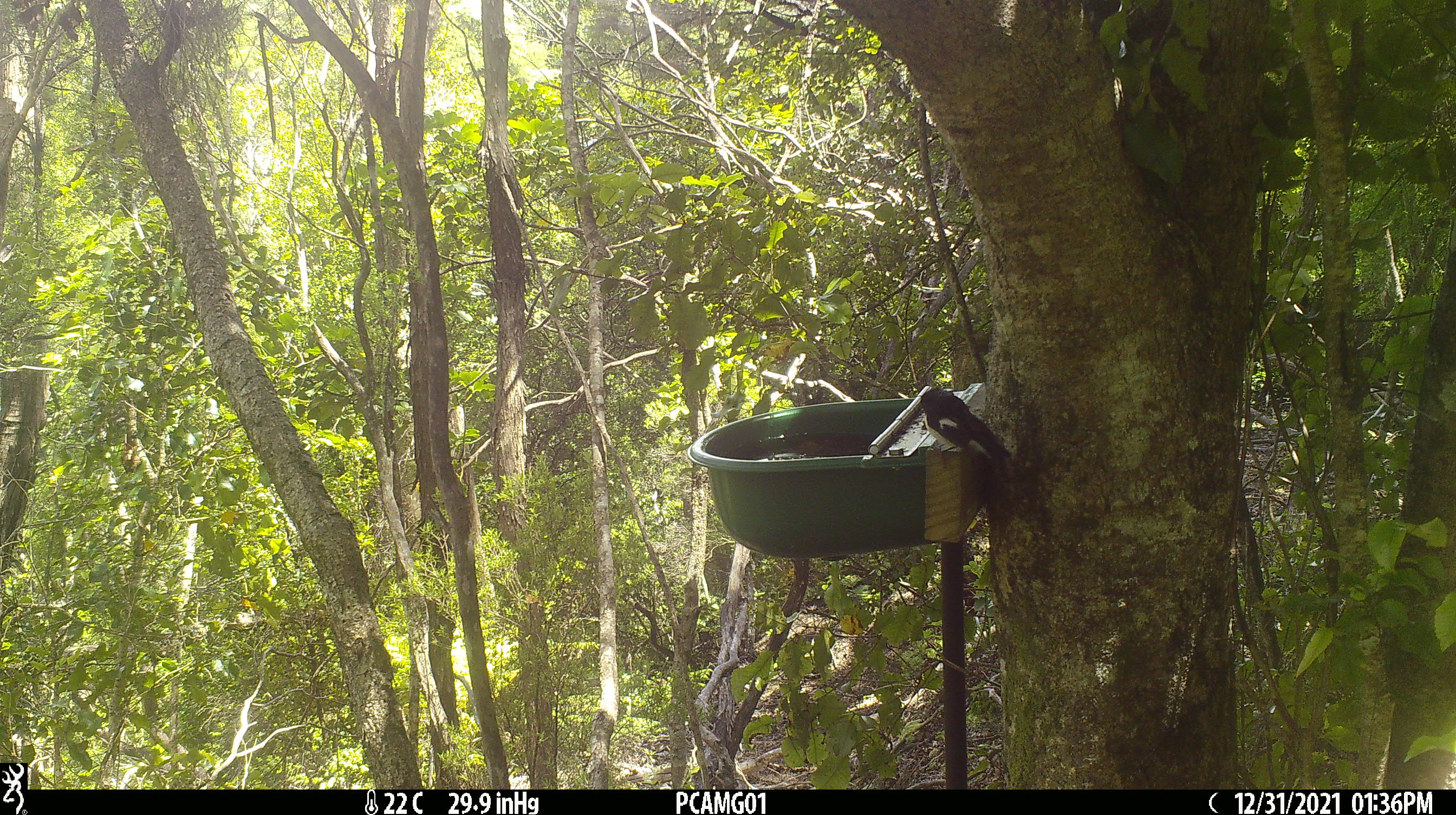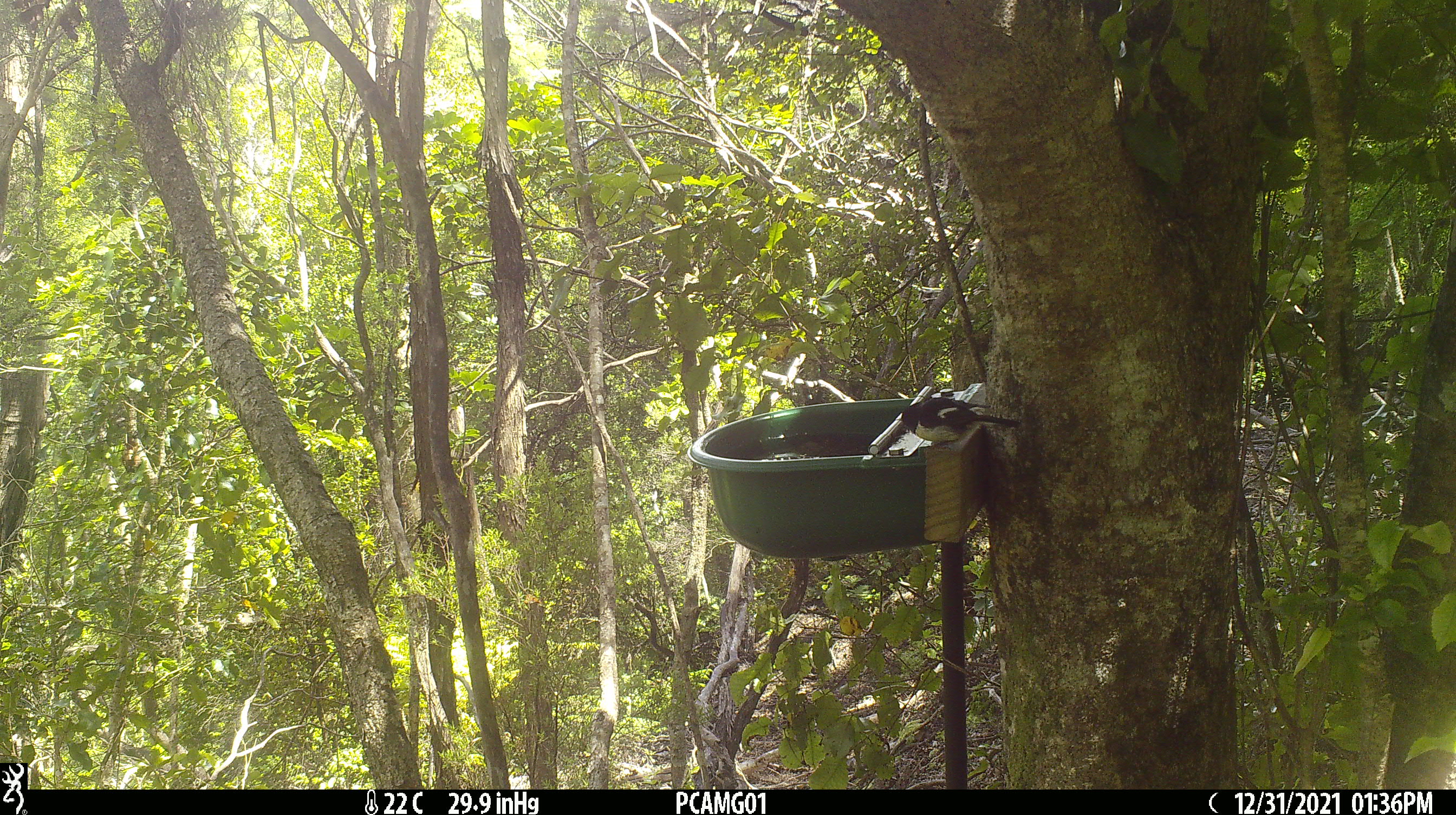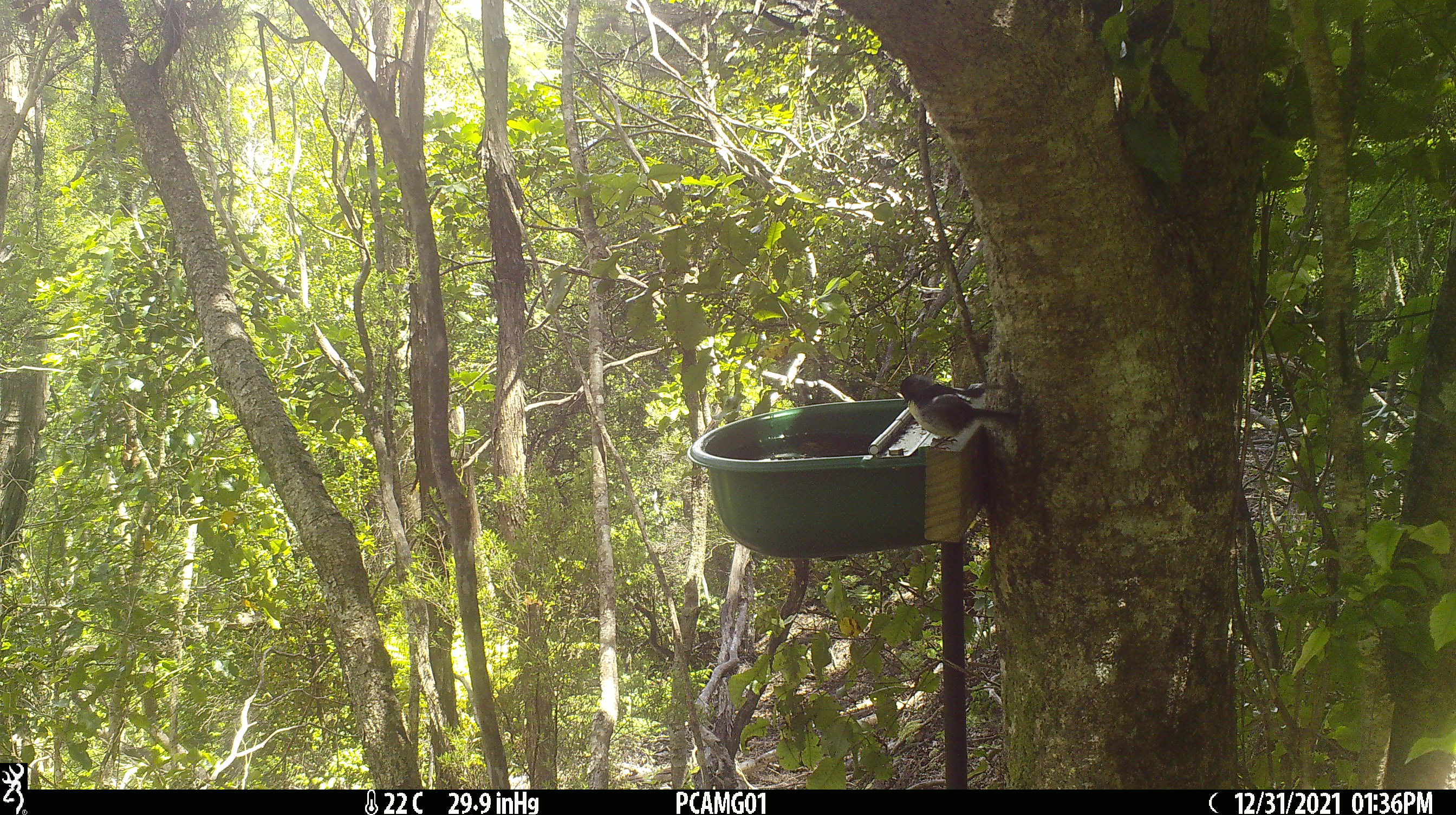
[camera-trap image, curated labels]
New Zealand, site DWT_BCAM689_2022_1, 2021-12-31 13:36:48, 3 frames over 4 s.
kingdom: Animalia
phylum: Chordata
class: Aves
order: Passeriformes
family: Petroicidae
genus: Petroica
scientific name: Petroica macrocephala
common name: tomtit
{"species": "tomtit (Petroica macrocephala)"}